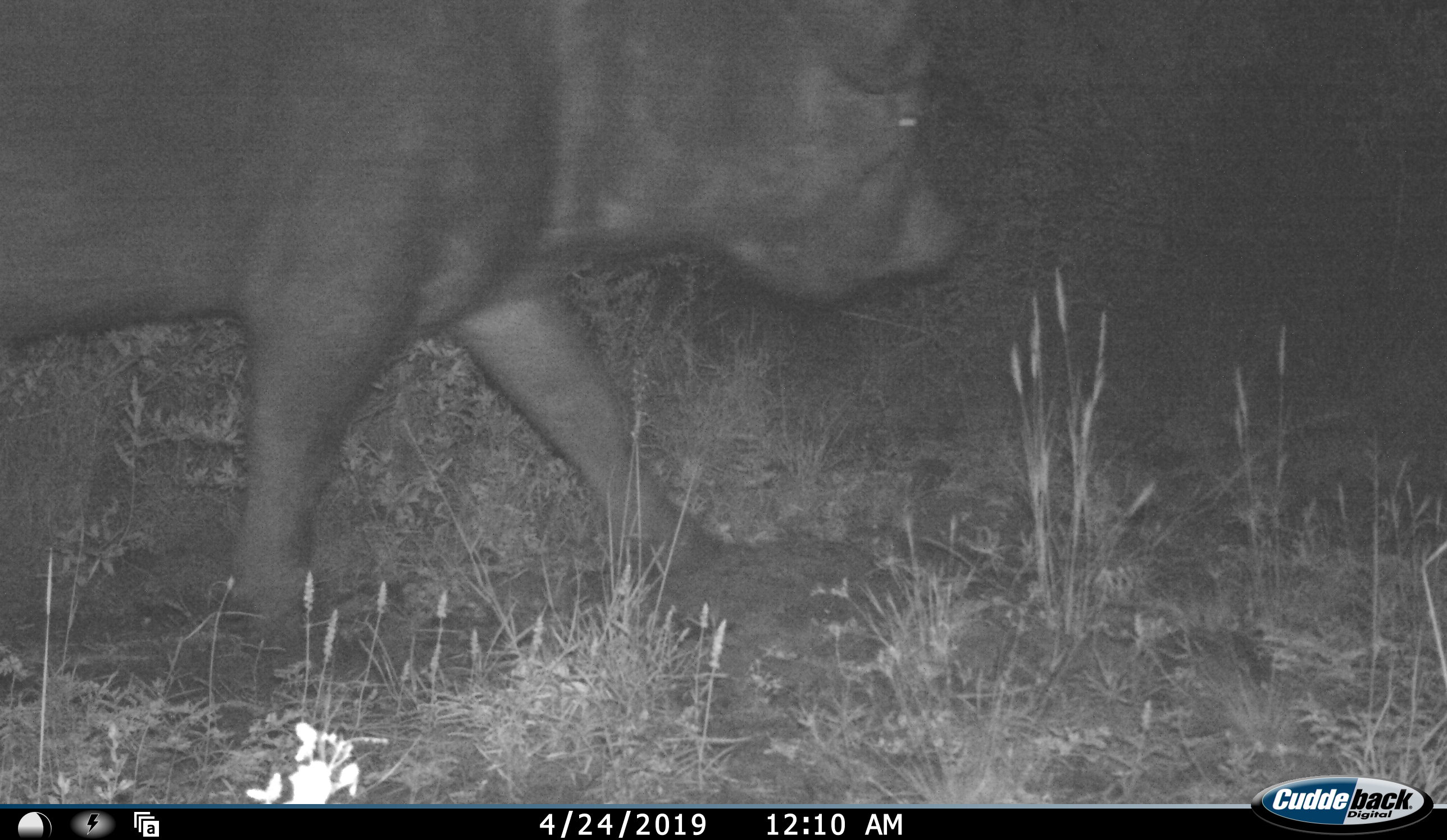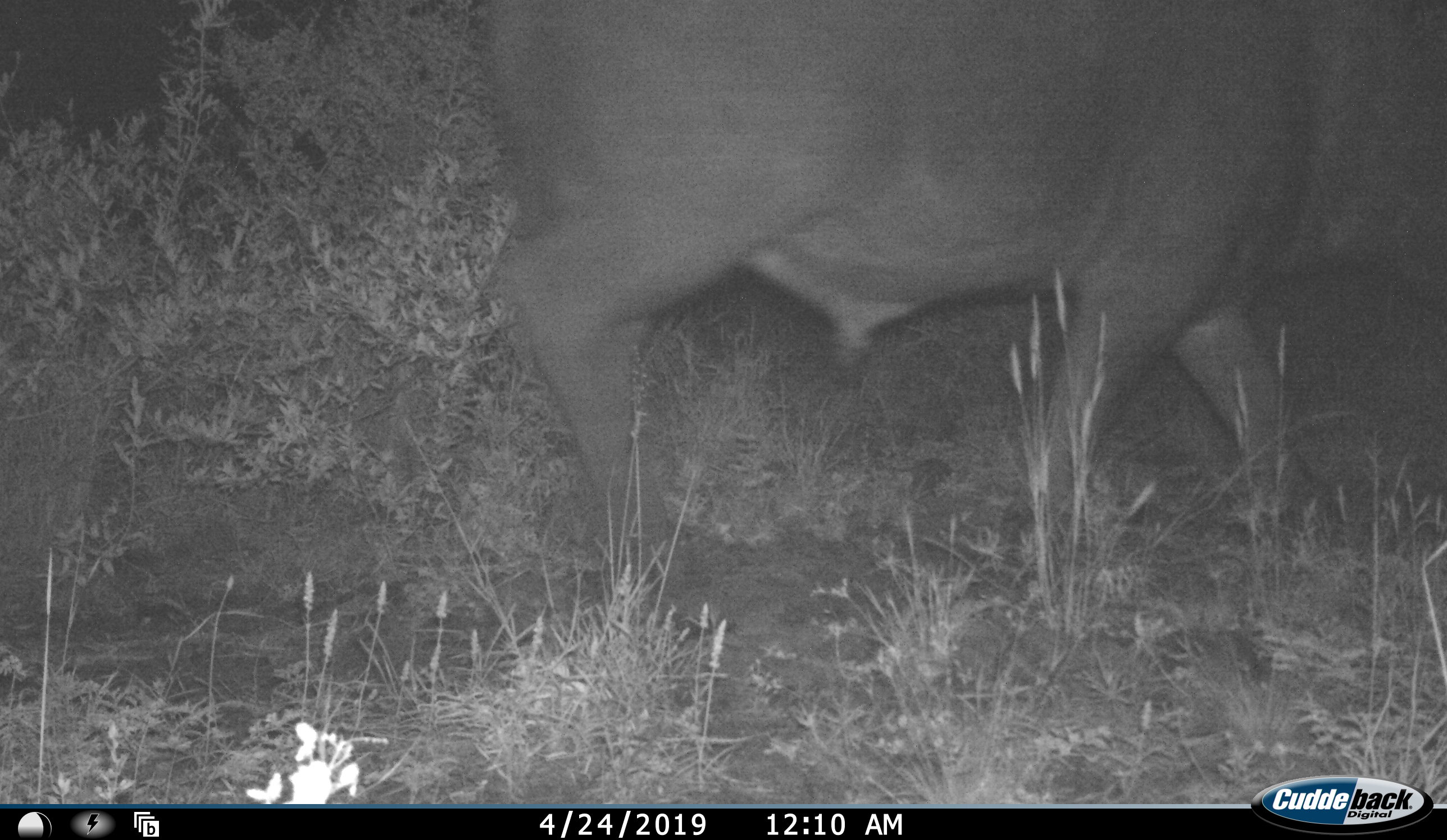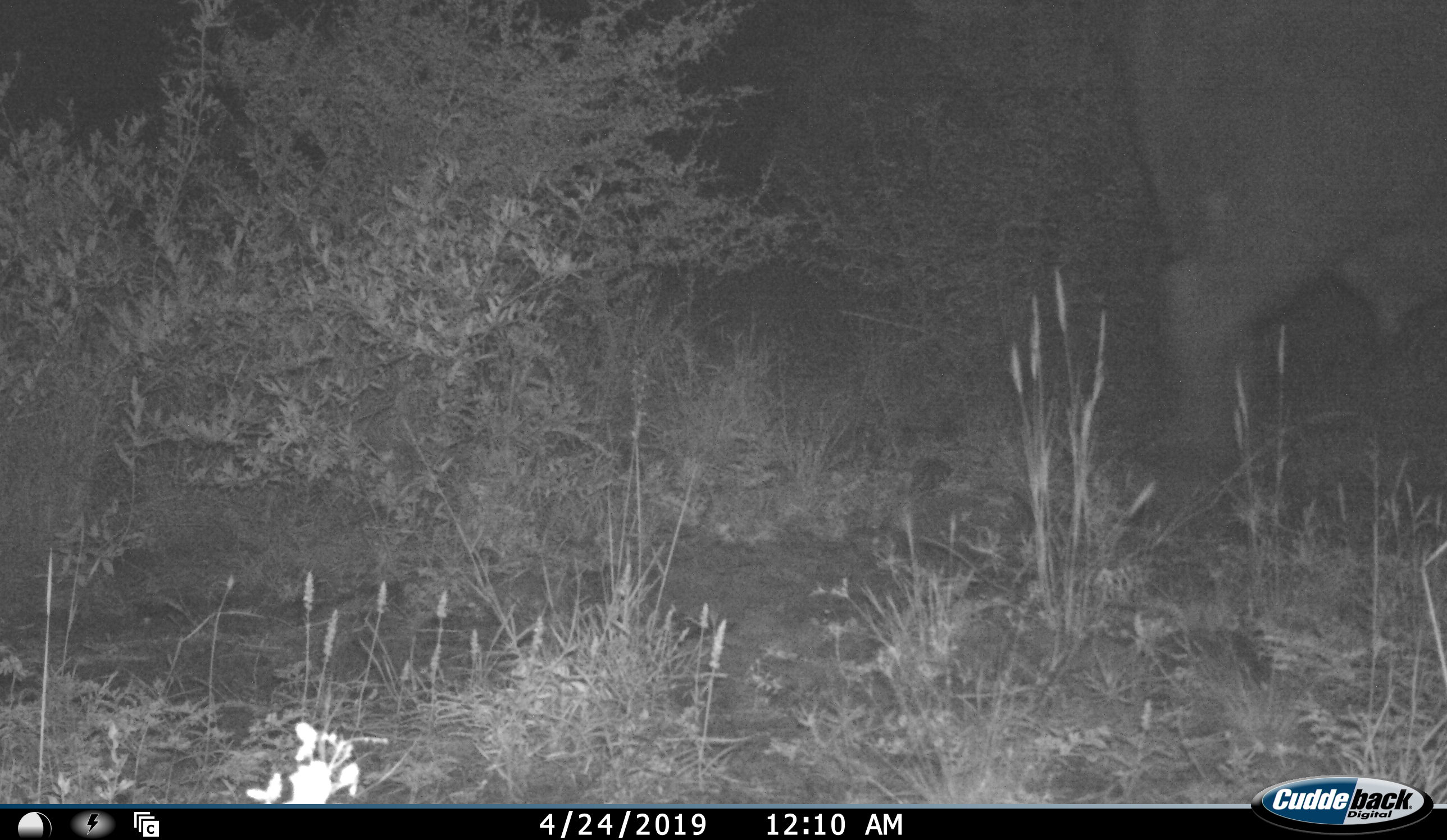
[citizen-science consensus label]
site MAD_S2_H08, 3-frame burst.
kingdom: Animalia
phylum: Chordata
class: Mammalia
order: Artiodactyla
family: Bovidae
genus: Syncerus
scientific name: Syncerus caffer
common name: african buffalo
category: buffalo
Buffalo (african buffalo) (Syncerus caffer), count 1. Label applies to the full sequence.